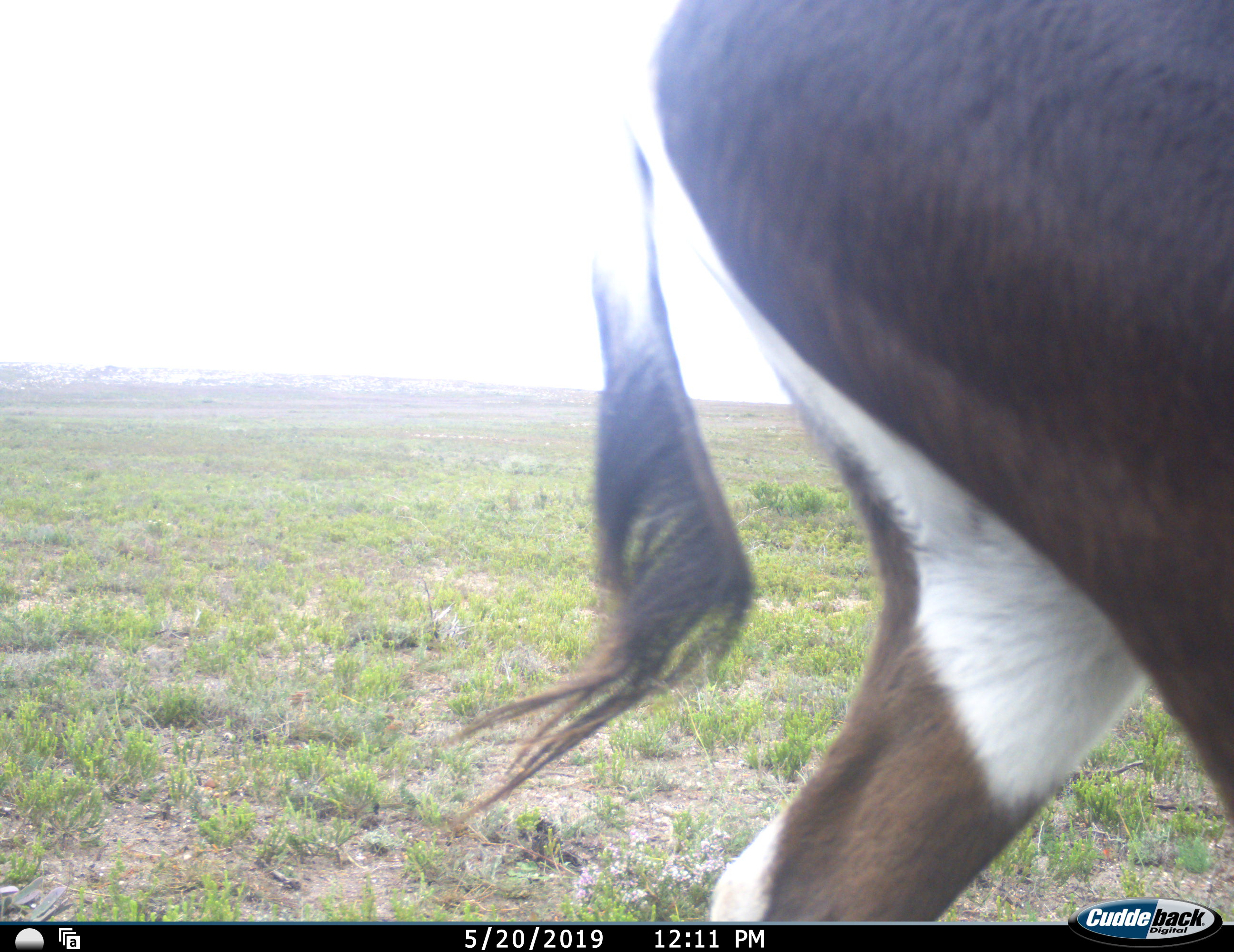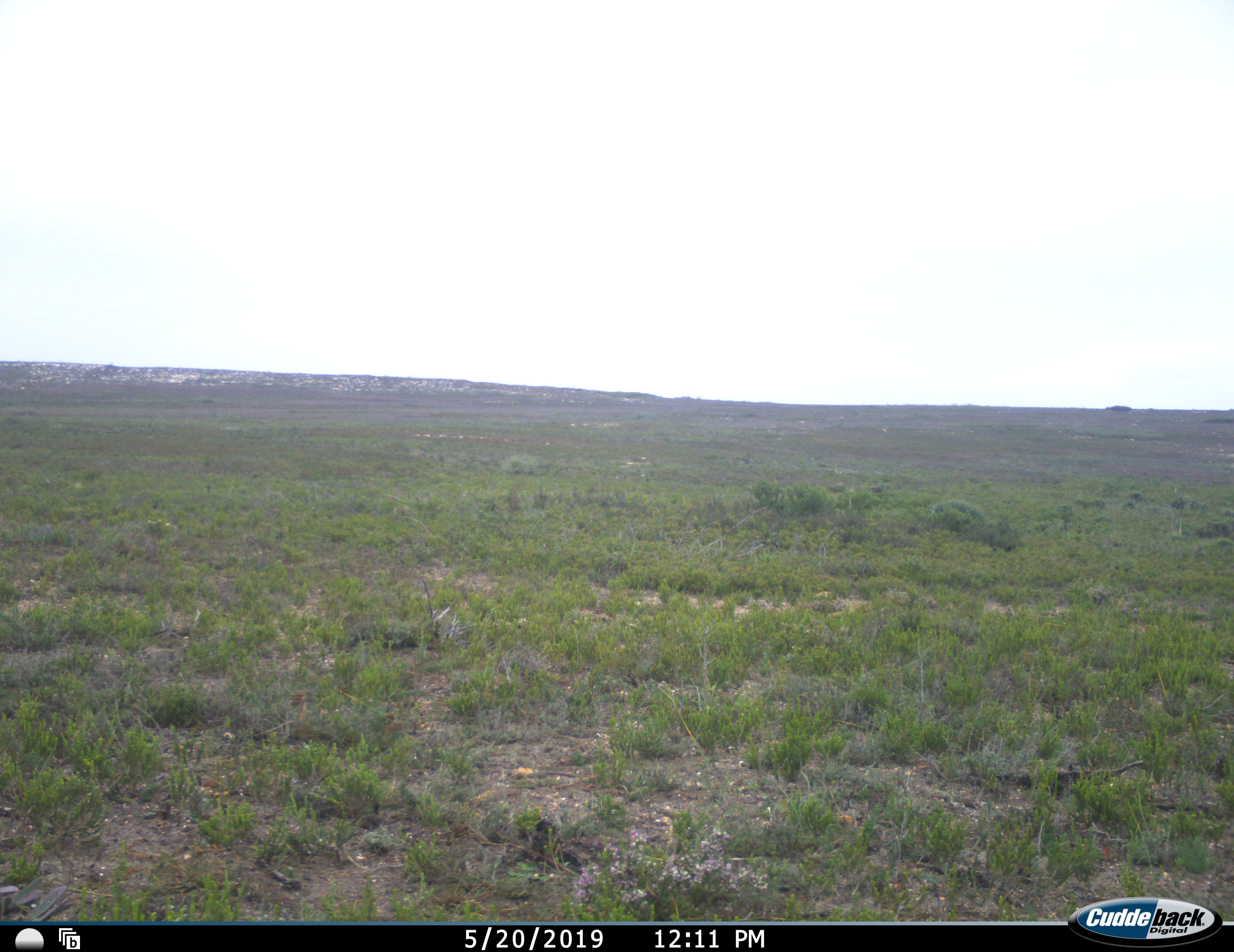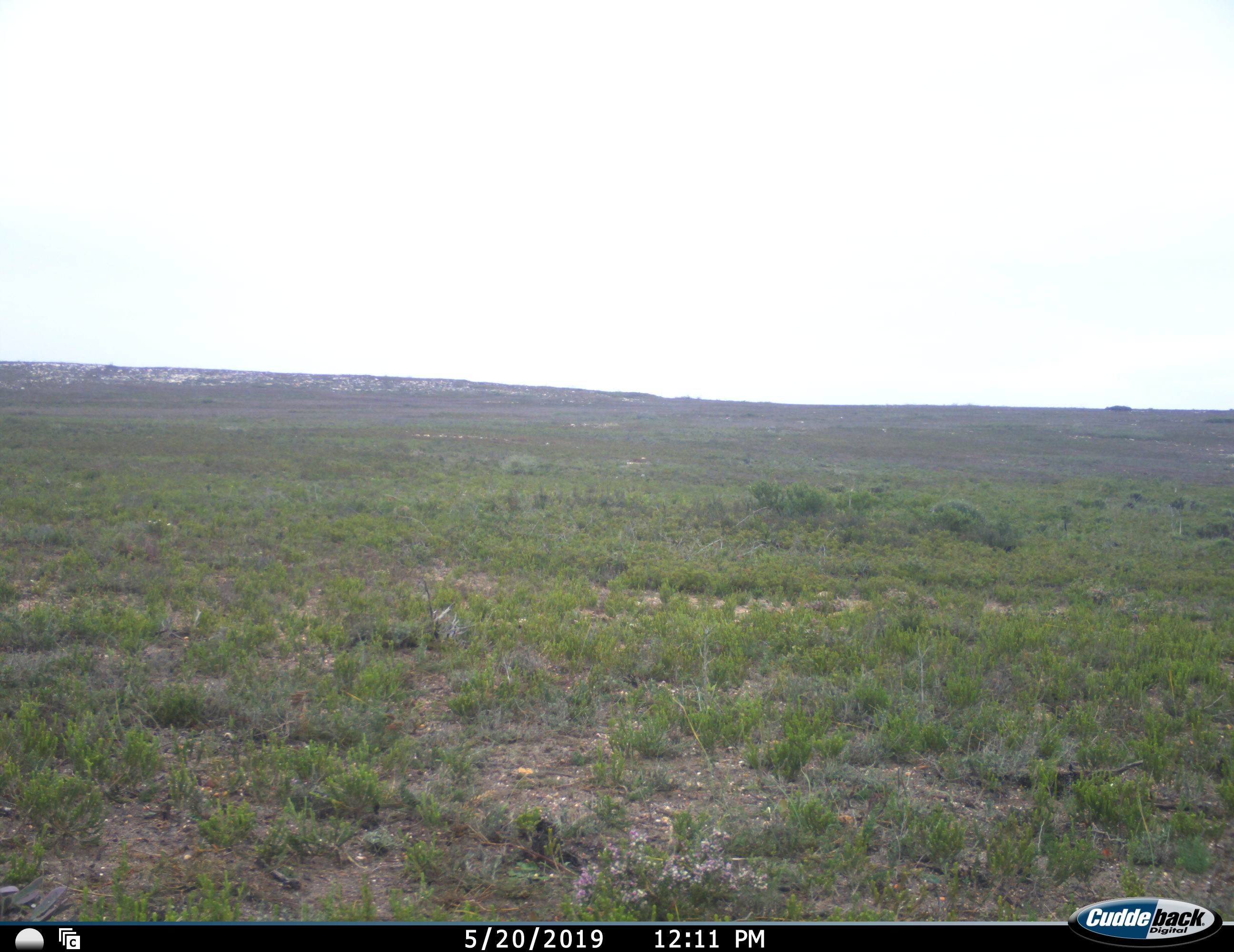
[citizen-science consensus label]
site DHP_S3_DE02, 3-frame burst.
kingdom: Animalia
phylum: Chordata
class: Mammalia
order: Artiodactyla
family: Bovidae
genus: Damaliscus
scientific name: Damaliscus pygargus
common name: bontebok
Bontebok (Damaliscus pygargus), count 1. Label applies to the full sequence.